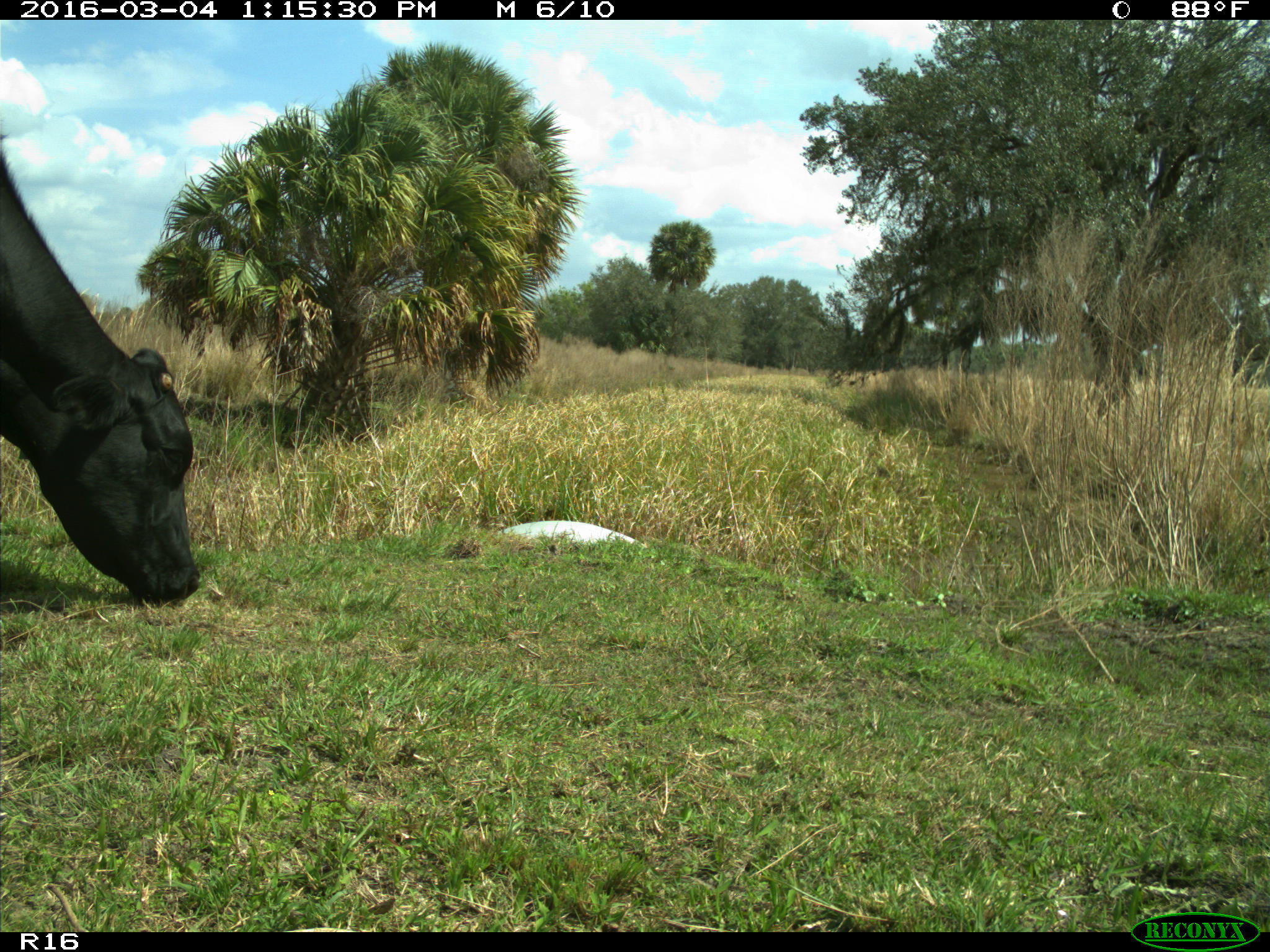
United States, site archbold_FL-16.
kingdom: Animalia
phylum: Chordata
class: Mammalia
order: Artiodactyla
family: Bovidae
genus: Bos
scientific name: Bos taurus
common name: domestic cow